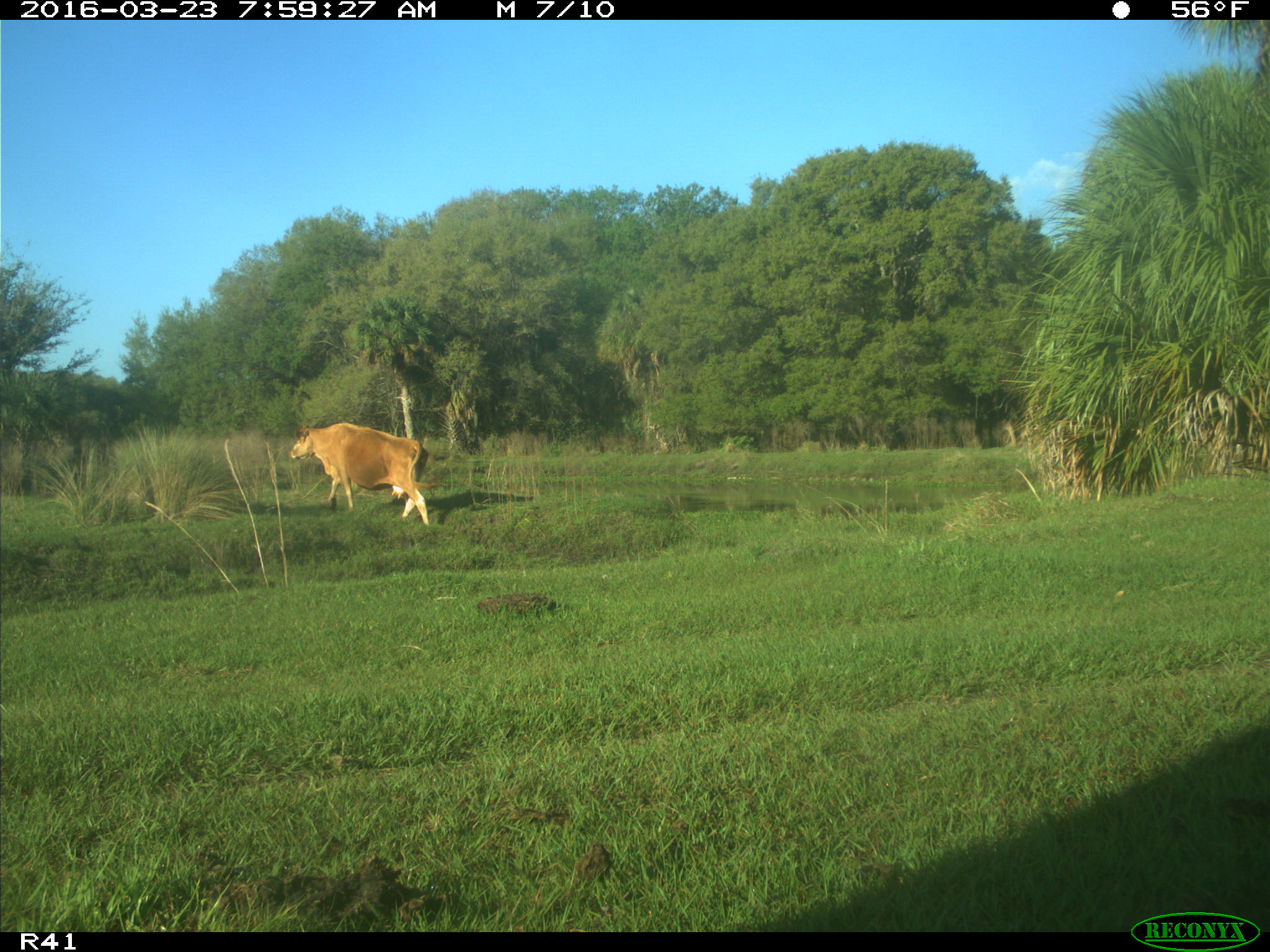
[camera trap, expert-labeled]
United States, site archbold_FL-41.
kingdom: Animalia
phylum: Chordata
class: Mammalia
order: Artiodactyla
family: Bovidae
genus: Bos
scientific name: Bos taurus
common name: domestic cow